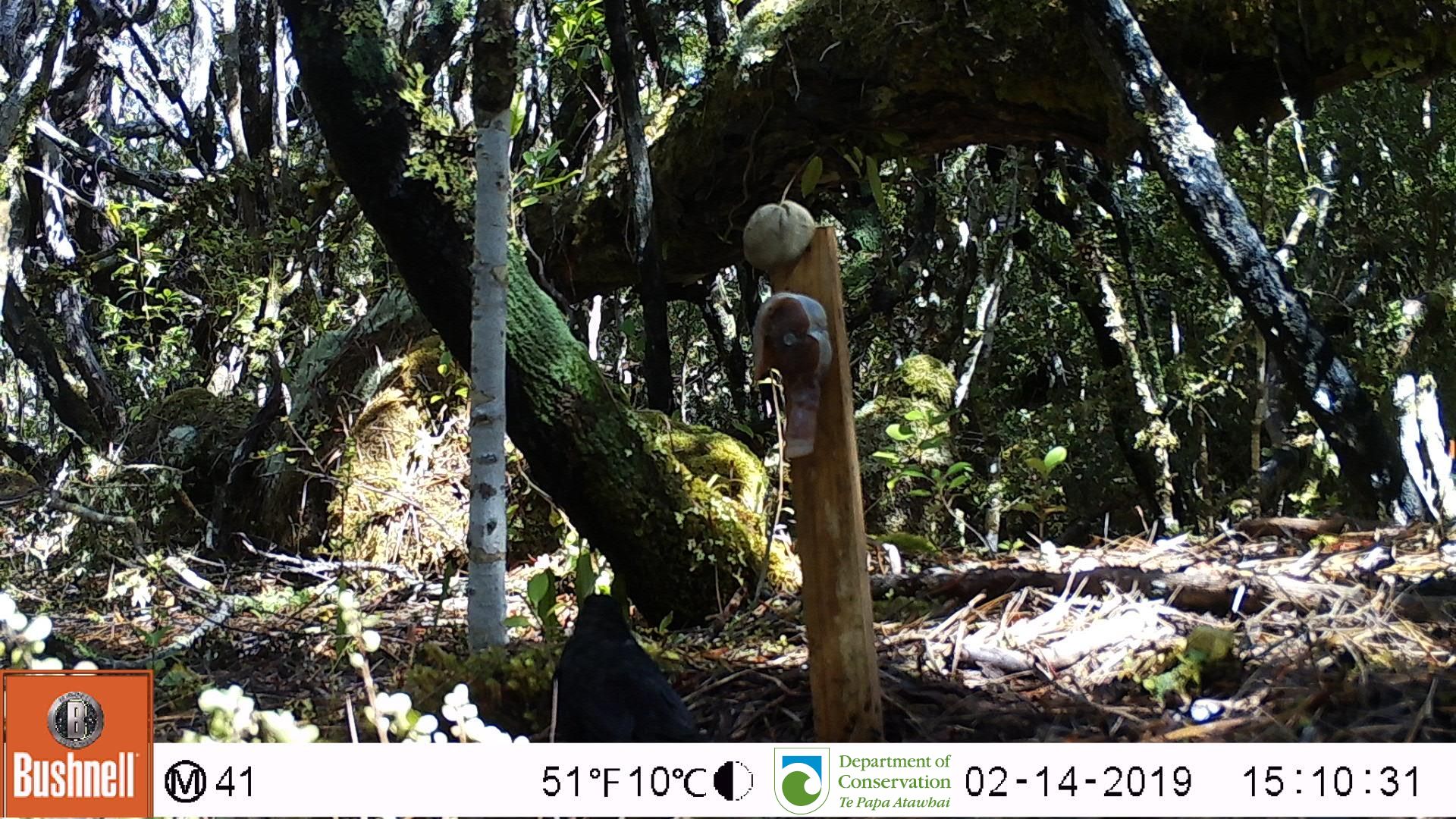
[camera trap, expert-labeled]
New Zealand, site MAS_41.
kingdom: Animalia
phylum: Chordata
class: Aves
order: Passeriformes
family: Turdidae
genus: Turdus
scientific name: Turdus merula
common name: eurasian blackbird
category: blackbird